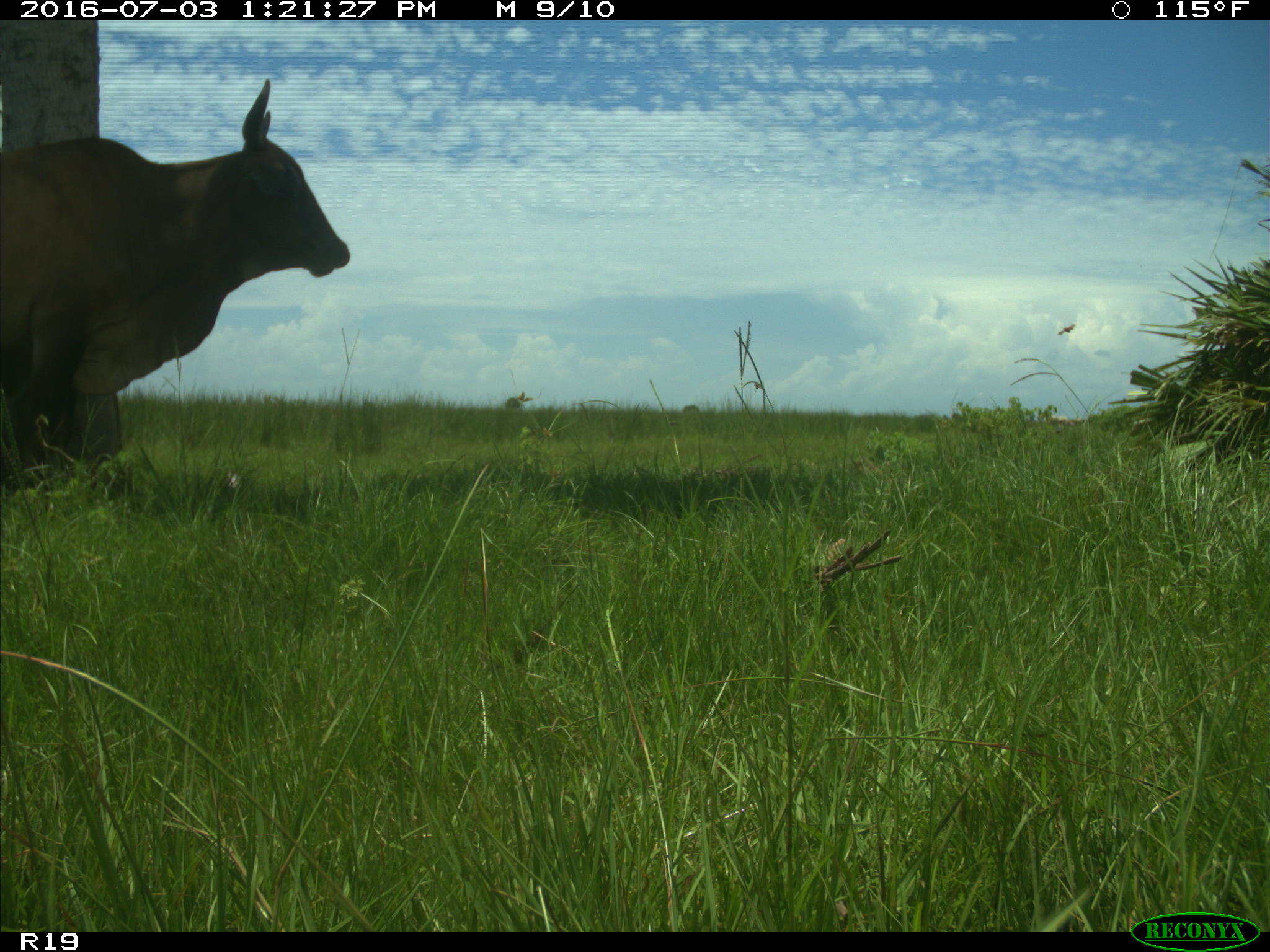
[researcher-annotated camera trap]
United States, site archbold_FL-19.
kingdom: Animalia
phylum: Chordata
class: Mammalia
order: Artiodactyla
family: Bovidae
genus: Bos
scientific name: Bos taurus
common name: domestic cow